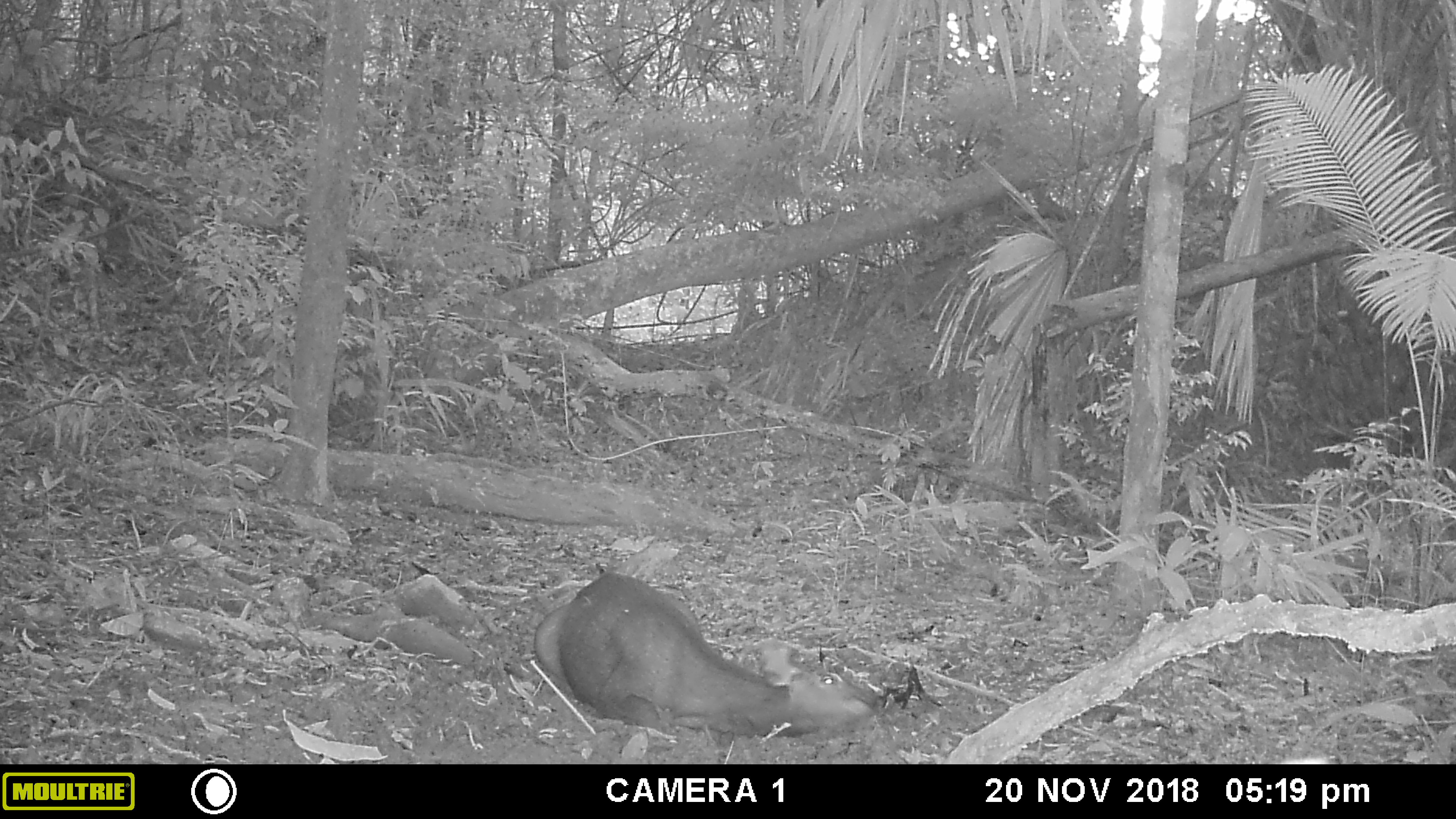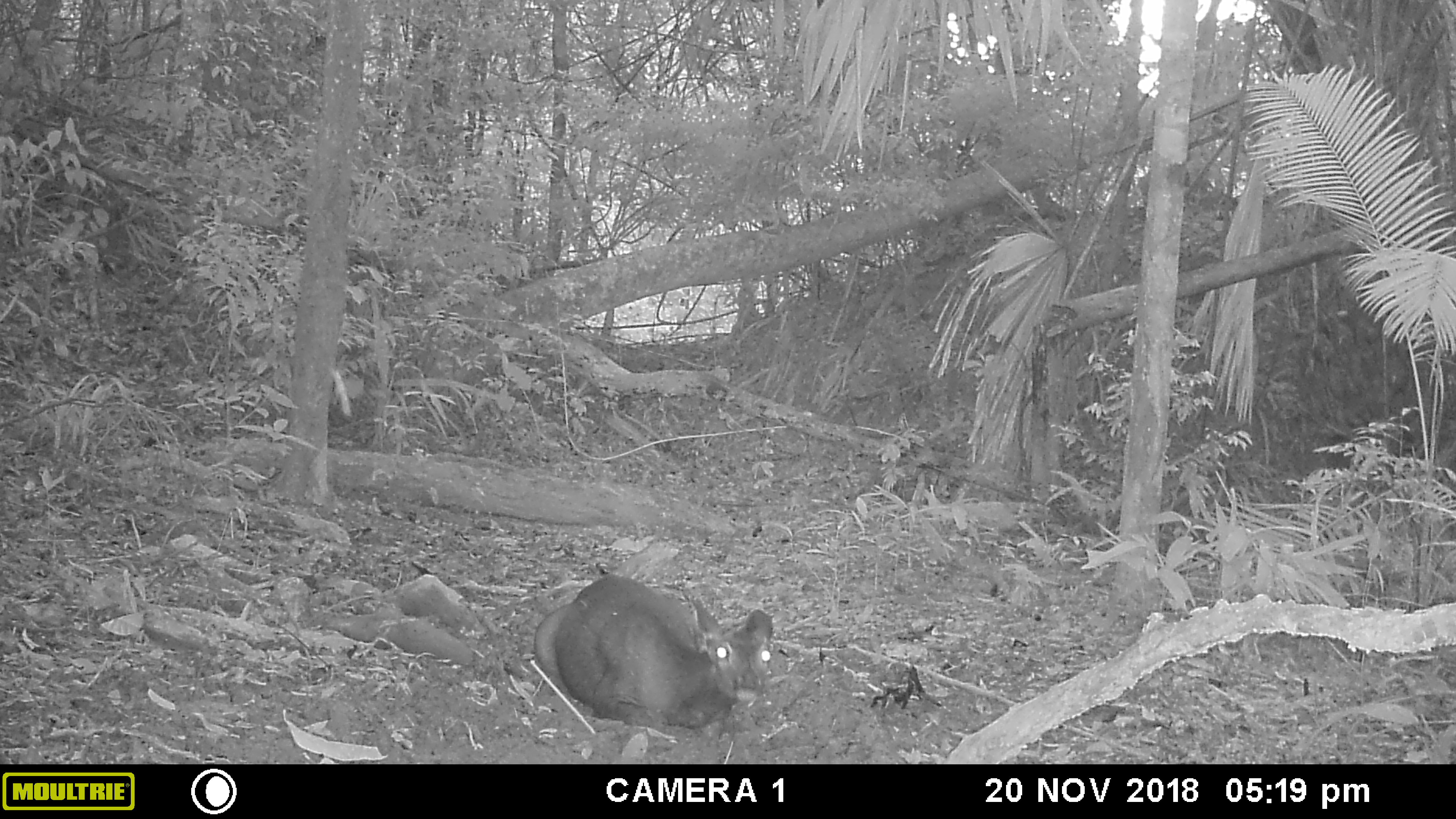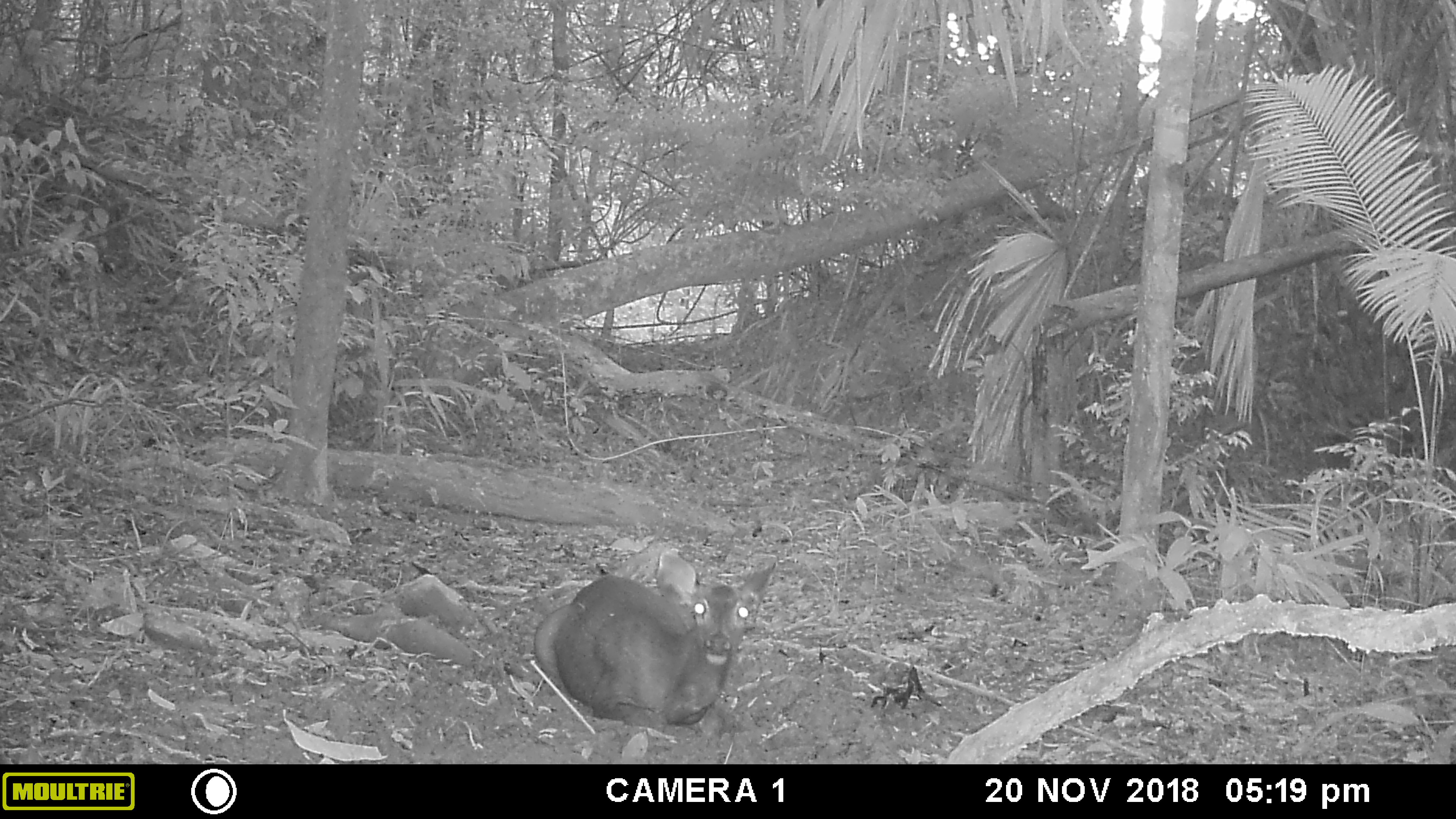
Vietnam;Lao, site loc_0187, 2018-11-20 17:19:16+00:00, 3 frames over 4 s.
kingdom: Animalia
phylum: Chordata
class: Mammalia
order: Artiodactyla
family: Cervidae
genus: Rusa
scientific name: Rusa unicolor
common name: sambar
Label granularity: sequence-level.